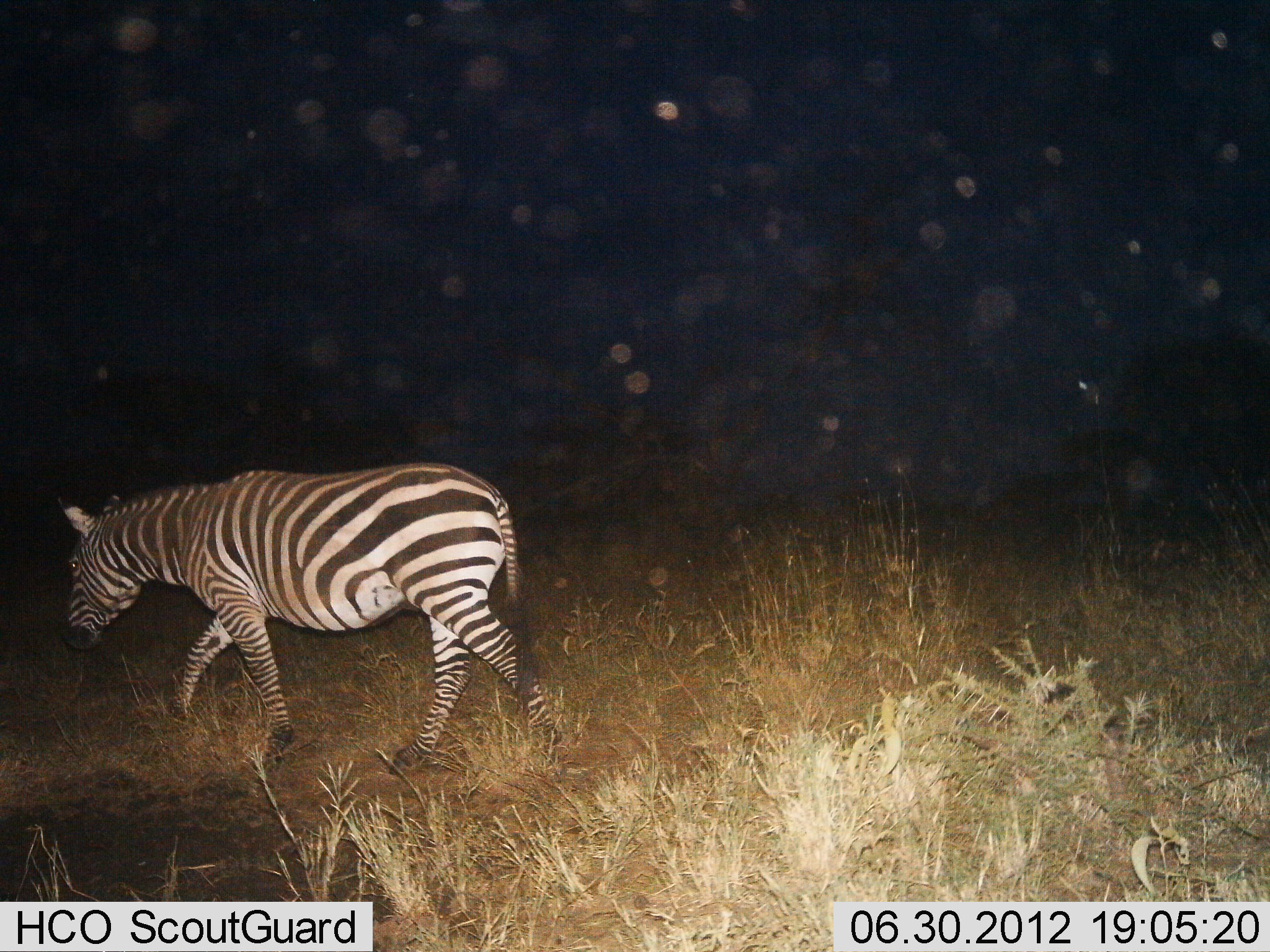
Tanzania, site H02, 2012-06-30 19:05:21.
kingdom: Animalia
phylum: Chordata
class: Mammalia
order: Perissodactyla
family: Equidae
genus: Equus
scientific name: Equus quagga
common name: plains zebra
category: zebra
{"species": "zebra (plains zebra) (Equus quagga)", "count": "1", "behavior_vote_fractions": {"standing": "0%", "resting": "0%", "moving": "100%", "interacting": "0%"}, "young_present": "0%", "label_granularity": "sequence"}